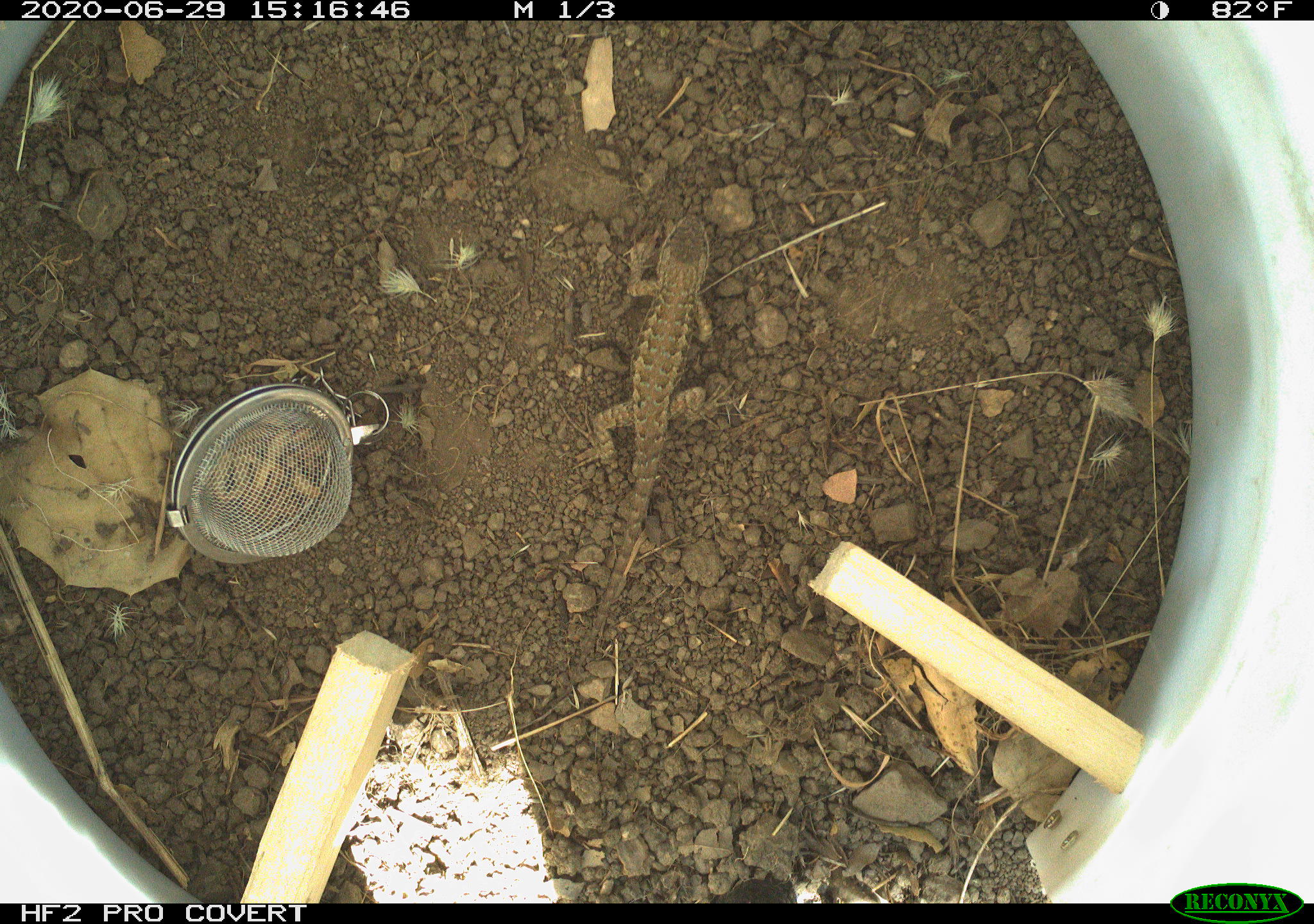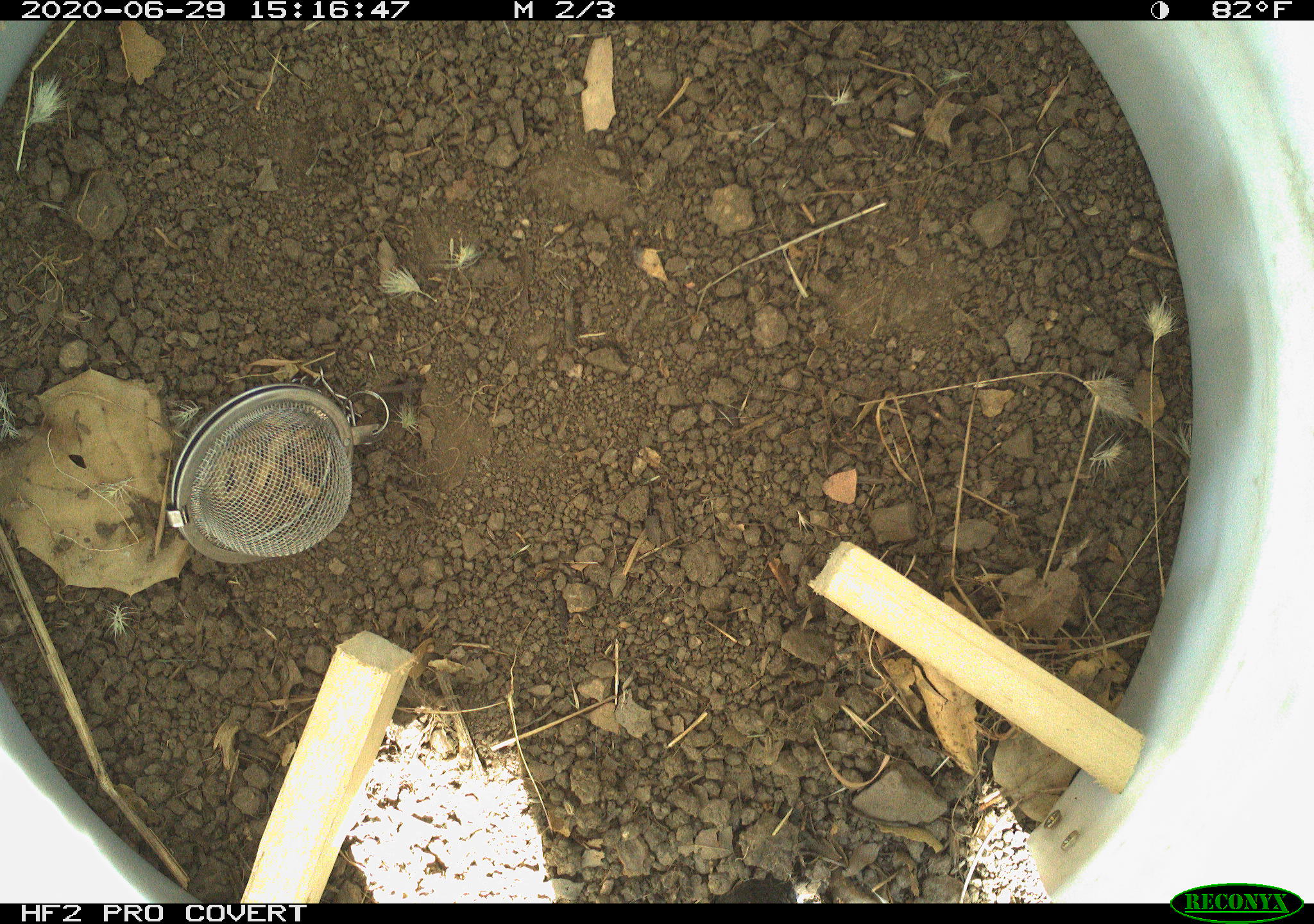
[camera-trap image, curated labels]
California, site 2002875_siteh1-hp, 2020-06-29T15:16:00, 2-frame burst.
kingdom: Animalia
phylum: Chordata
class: Reptilia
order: Squamata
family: Phrynosomatidae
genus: Sceloporus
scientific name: Sceloporus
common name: spiny lizards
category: sceloporus species